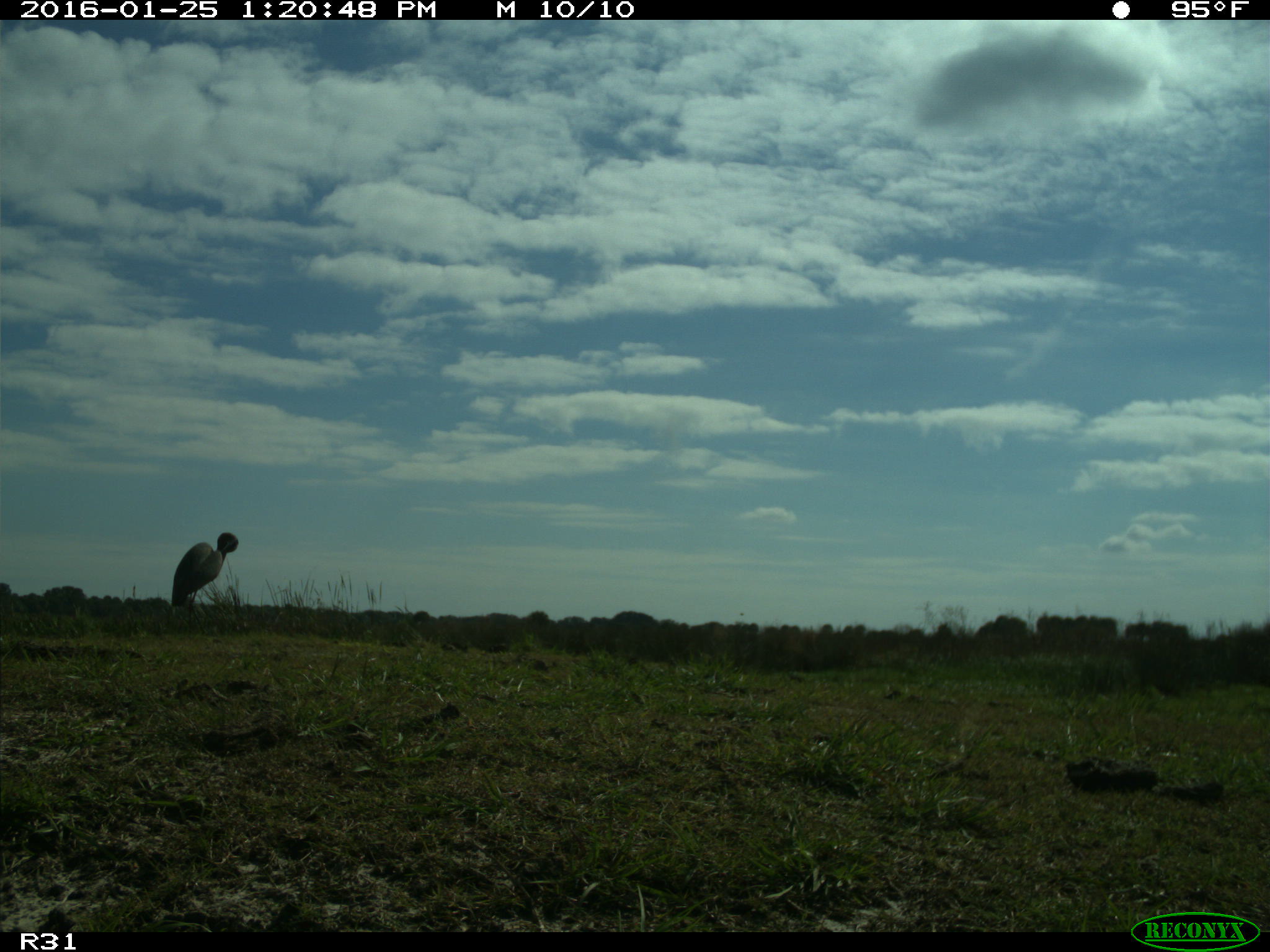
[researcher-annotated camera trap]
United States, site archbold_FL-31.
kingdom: Animalia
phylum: Chordata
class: Aves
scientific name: Aves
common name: birds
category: unidentified bird